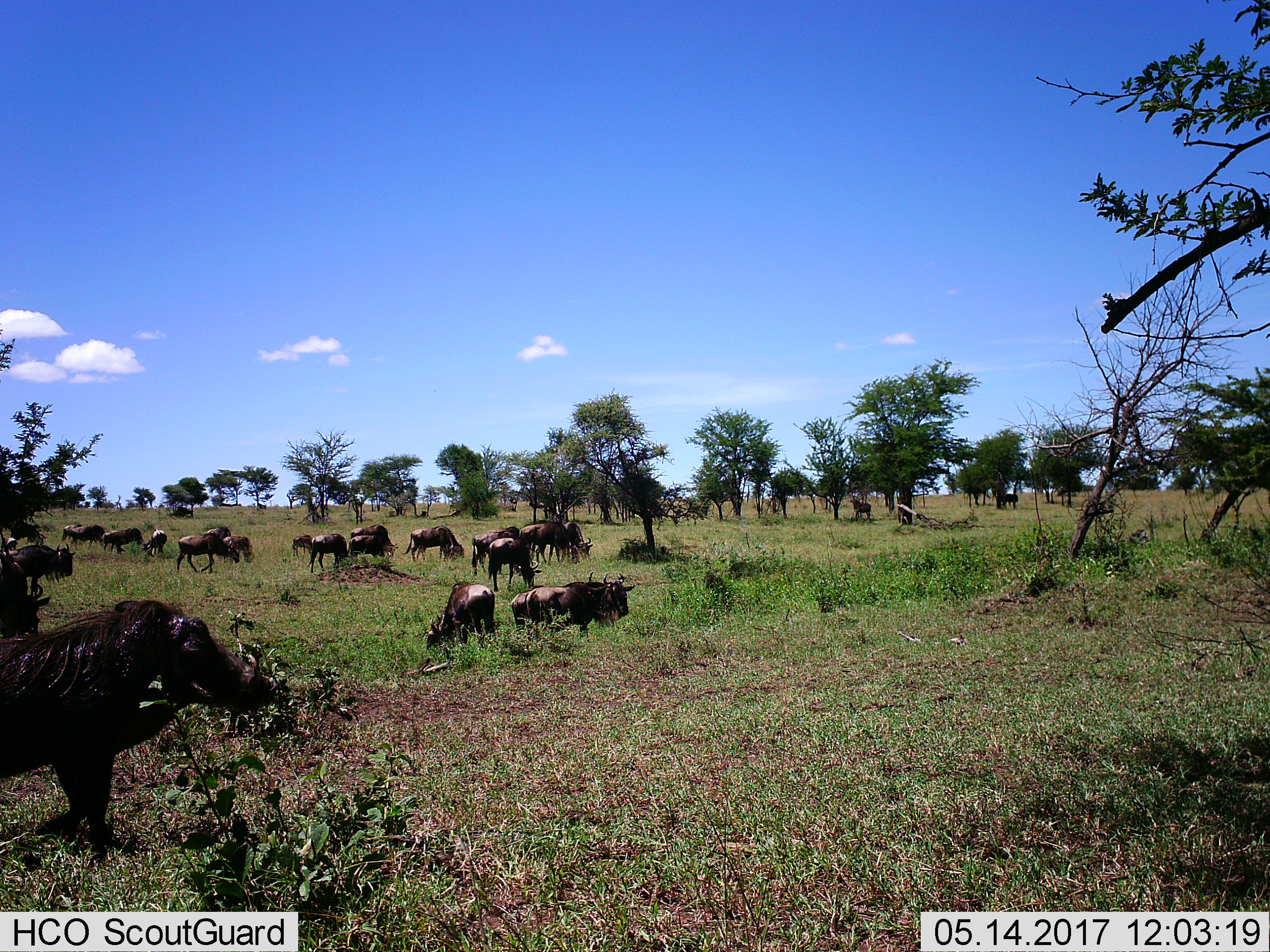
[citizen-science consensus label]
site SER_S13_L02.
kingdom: Animalia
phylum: Chordata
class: Mammalia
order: Artiodactyla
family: Suidae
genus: Phacochoerus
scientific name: Phacochoerus africanus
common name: warthog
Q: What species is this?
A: Warthog (Phacochoerus africanus).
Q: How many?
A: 1.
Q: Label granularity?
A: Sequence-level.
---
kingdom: Animalia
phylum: Chordata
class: Mammalia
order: Artiodactyla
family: Bovidae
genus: Connochaetes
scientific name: Connochaetes taurinus taurinus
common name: blue wildebeest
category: wildebeestblue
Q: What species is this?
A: Wildebeestblue (blue wildebeest) (Connochaetes taurinus taurinus).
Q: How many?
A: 11-50.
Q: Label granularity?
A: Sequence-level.